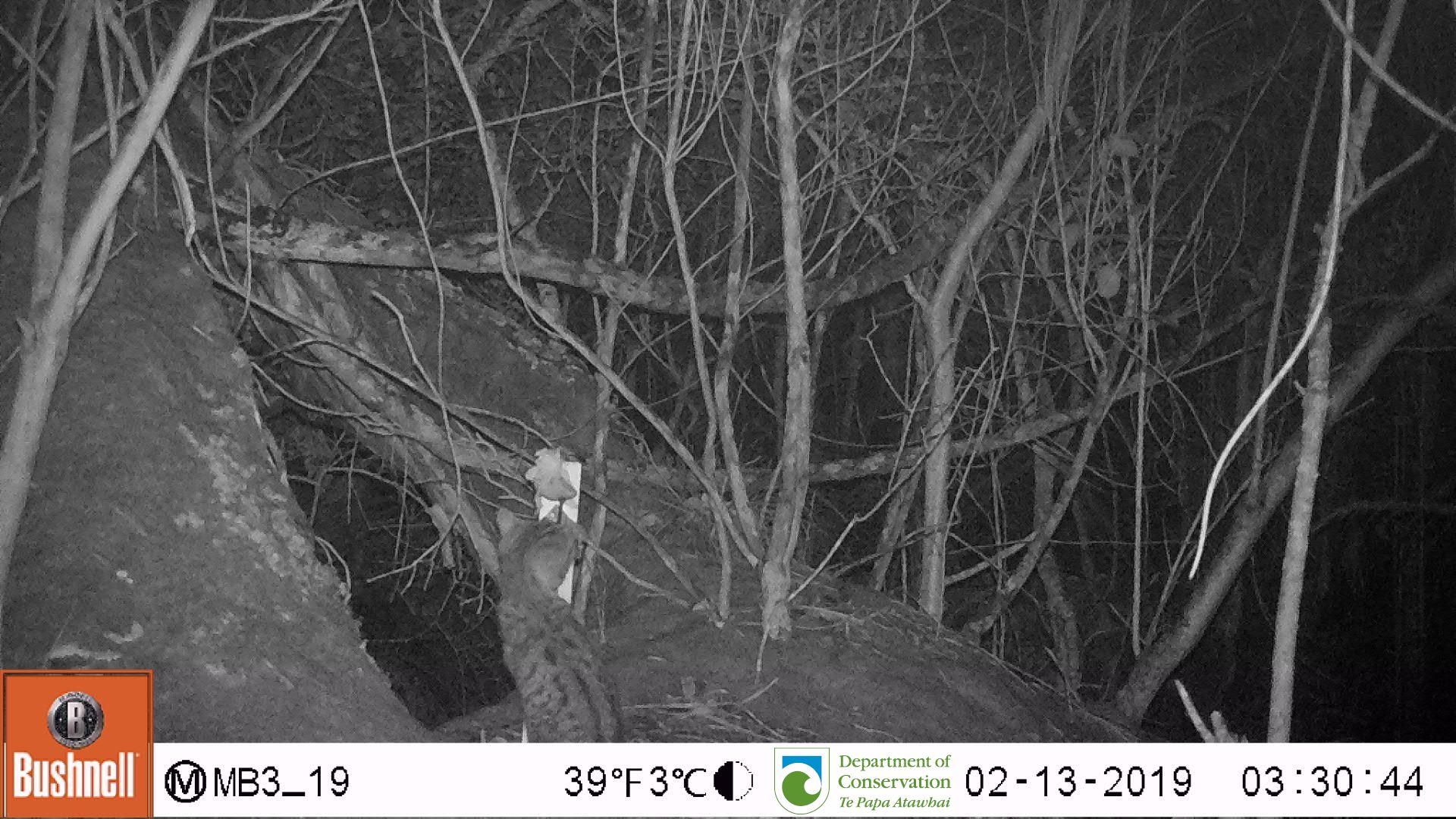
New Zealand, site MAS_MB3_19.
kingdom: Animalia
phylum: Chordata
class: Mammalia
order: Carnivora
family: Felidae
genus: Felis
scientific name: Felis catus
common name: domestic cat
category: cat